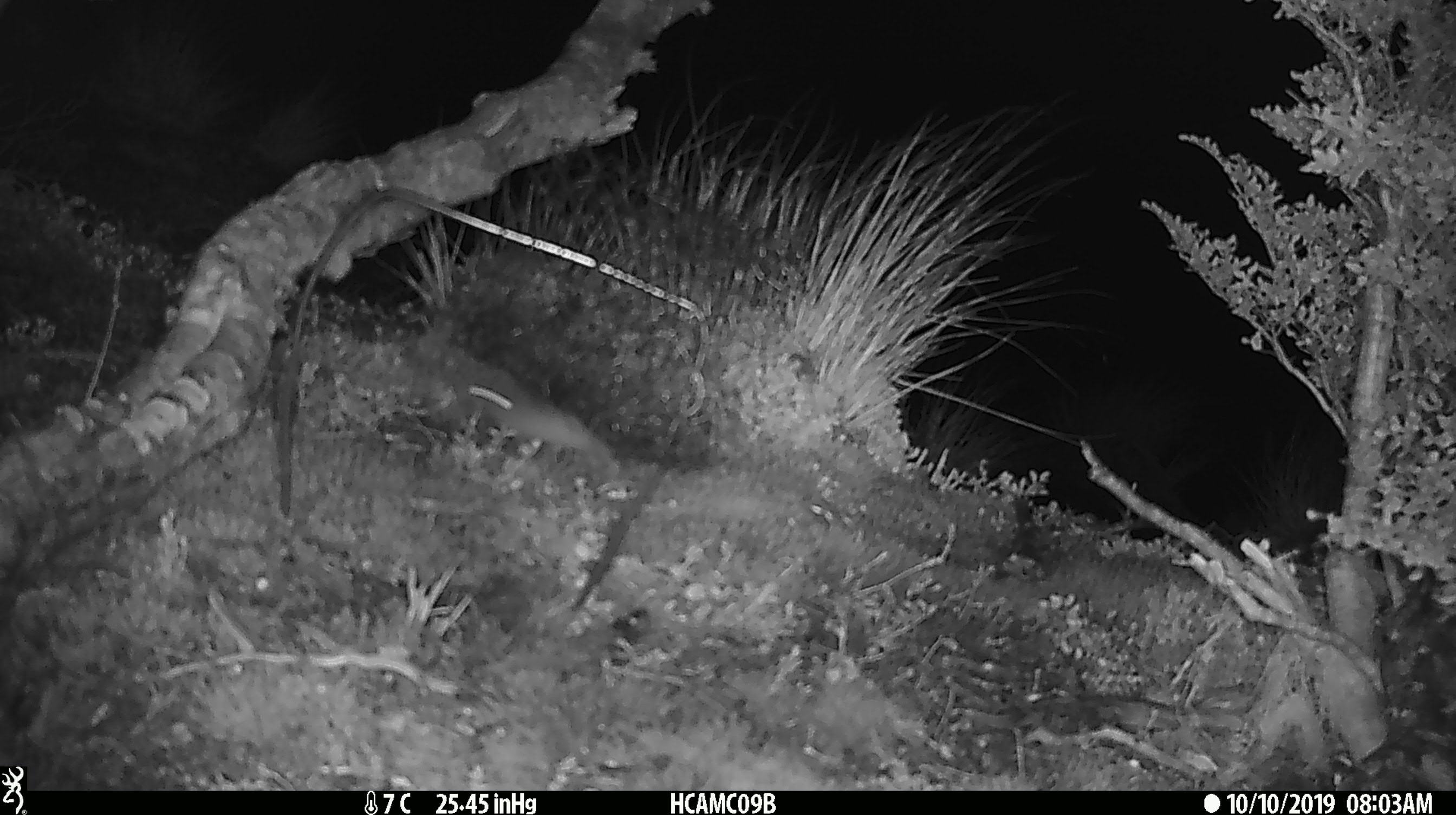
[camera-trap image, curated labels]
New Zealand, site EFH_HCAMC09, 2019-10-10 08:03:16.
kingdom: Animalia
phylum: Chordata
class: Mammalia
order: Rodentia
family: Muridae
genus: Mus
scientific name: Mus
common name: mouse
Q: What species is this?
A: Mouse (Mus).